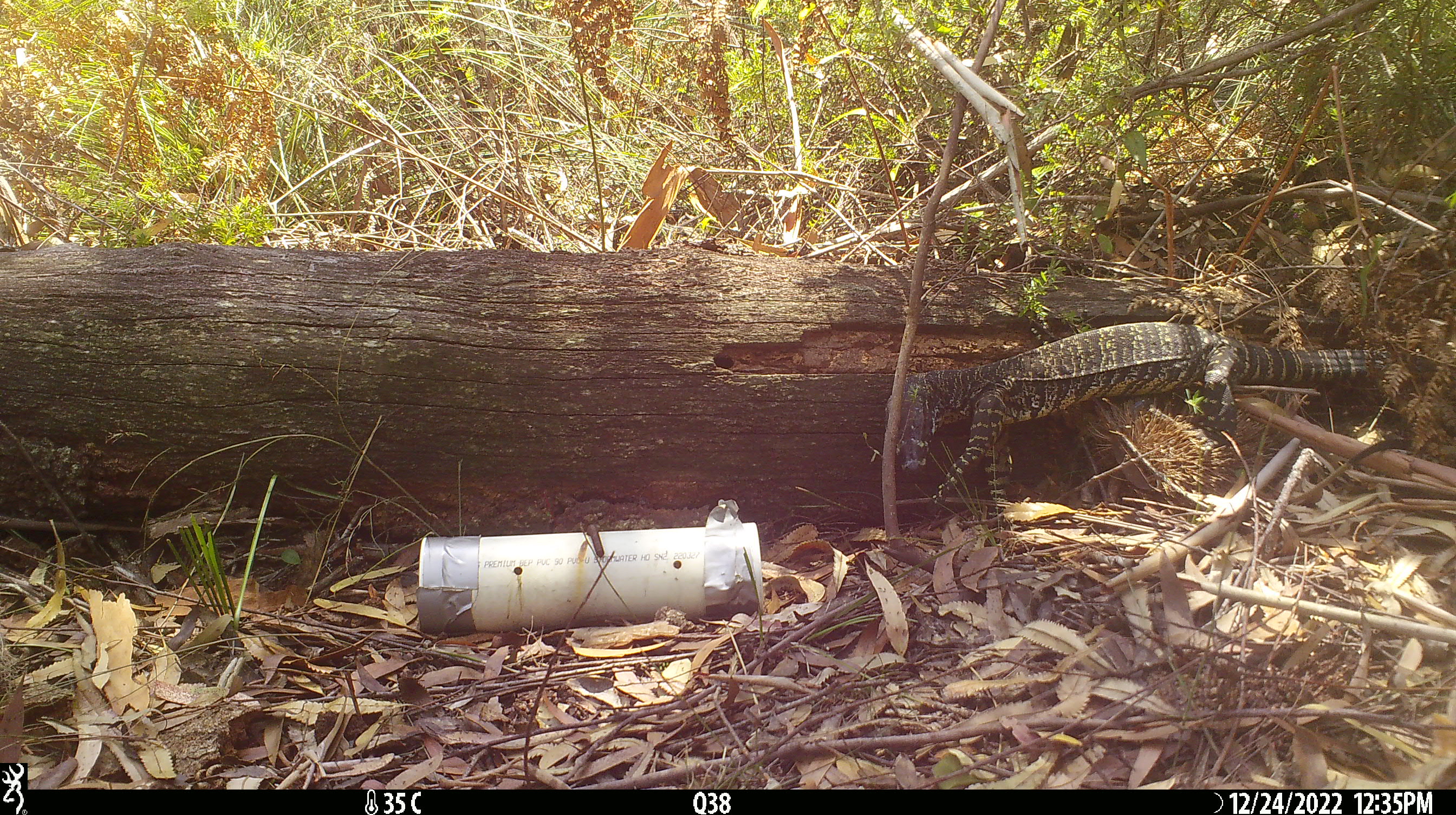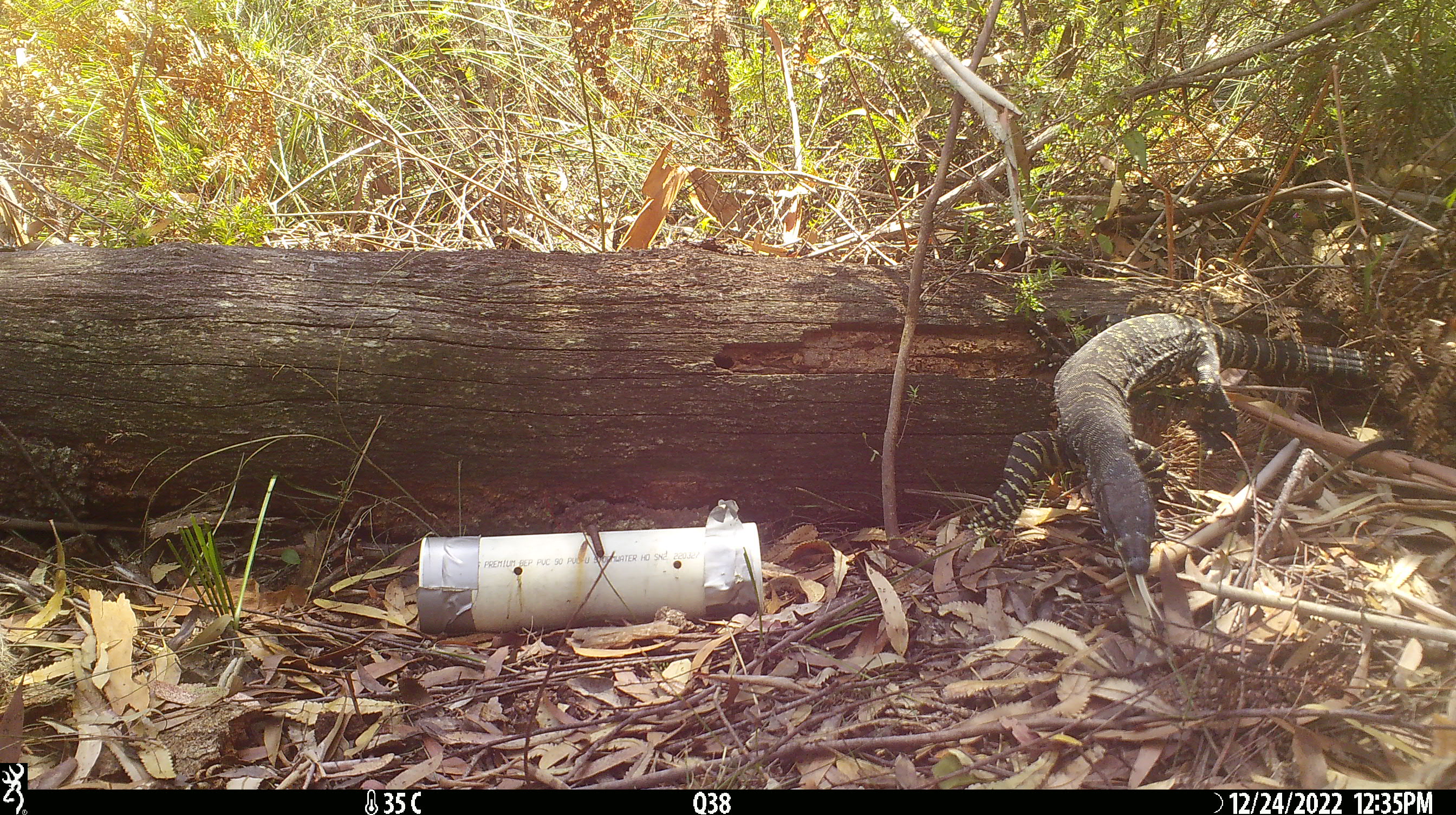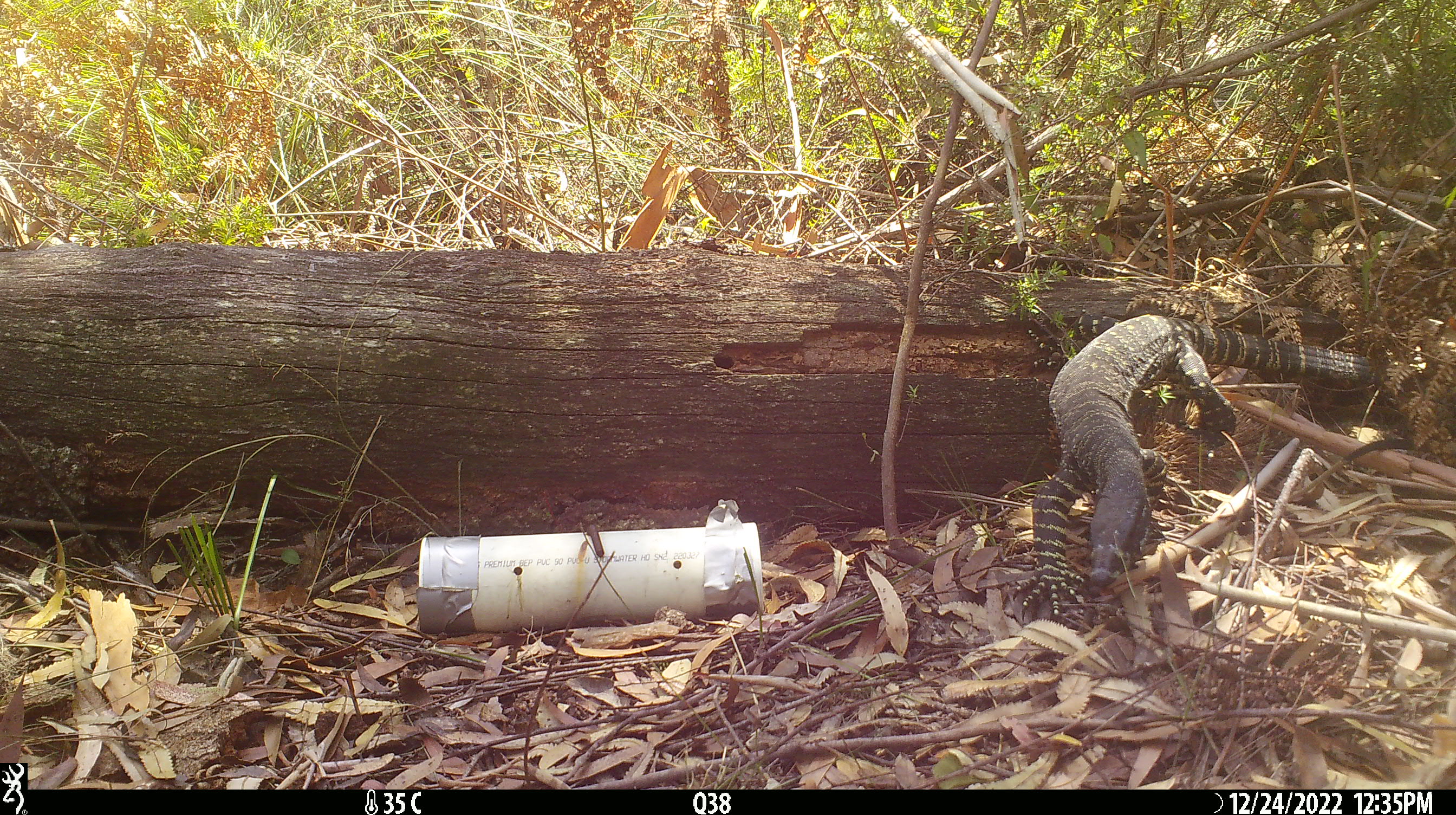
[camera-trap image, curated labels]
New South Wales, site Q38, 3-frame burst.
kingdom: Animalia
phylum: Chordata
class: Reptilia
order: Squamata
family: Varanidae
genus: Varanus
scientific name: Varanus varius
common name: lace monitor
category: goanna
Goanna (lace monitor) (Varanus varius).